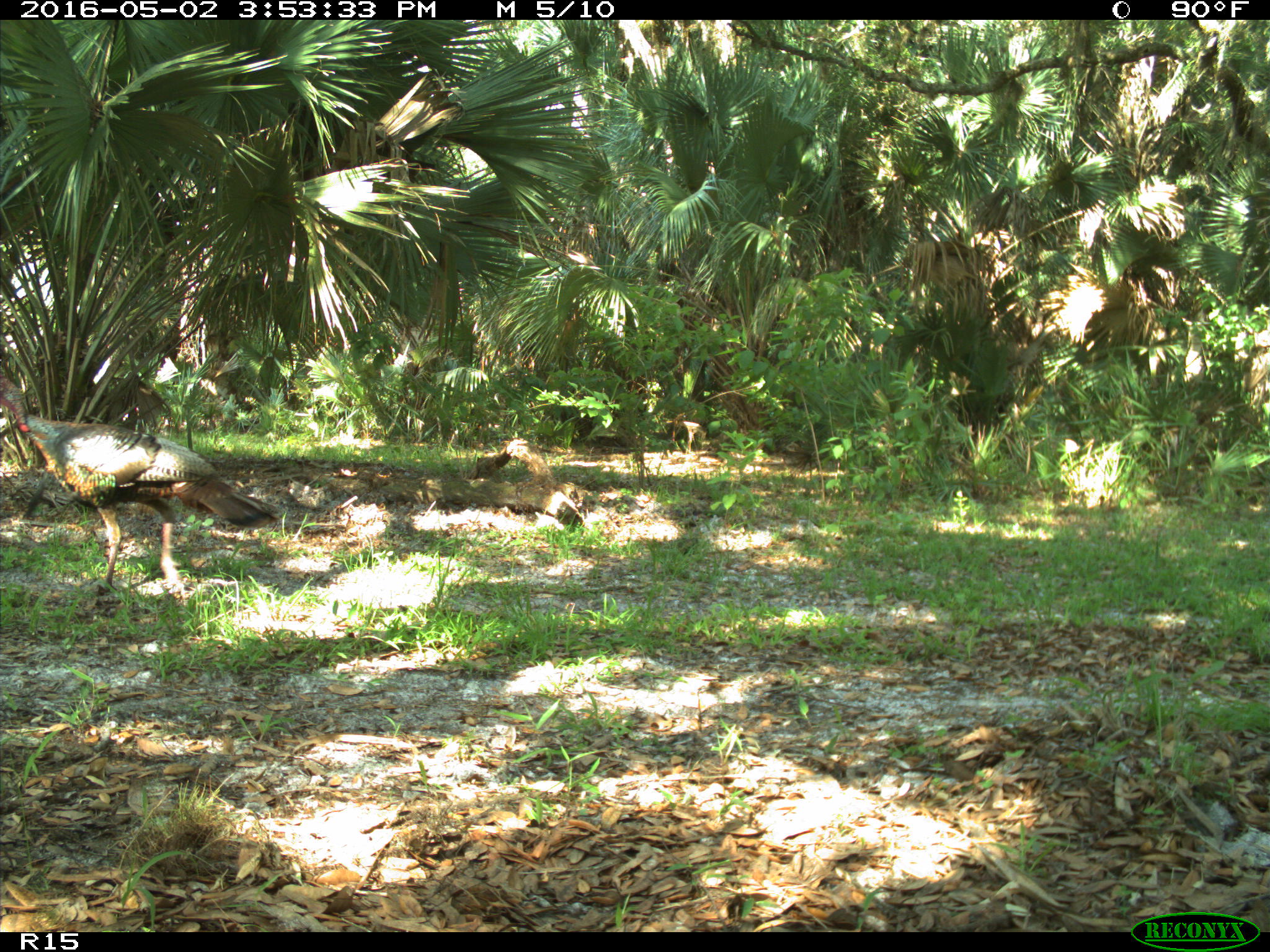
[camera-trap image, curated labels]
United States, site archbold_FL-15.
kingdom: Animalia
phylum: Chordata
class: Aves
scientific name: Aves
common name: birds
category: unidentified bird